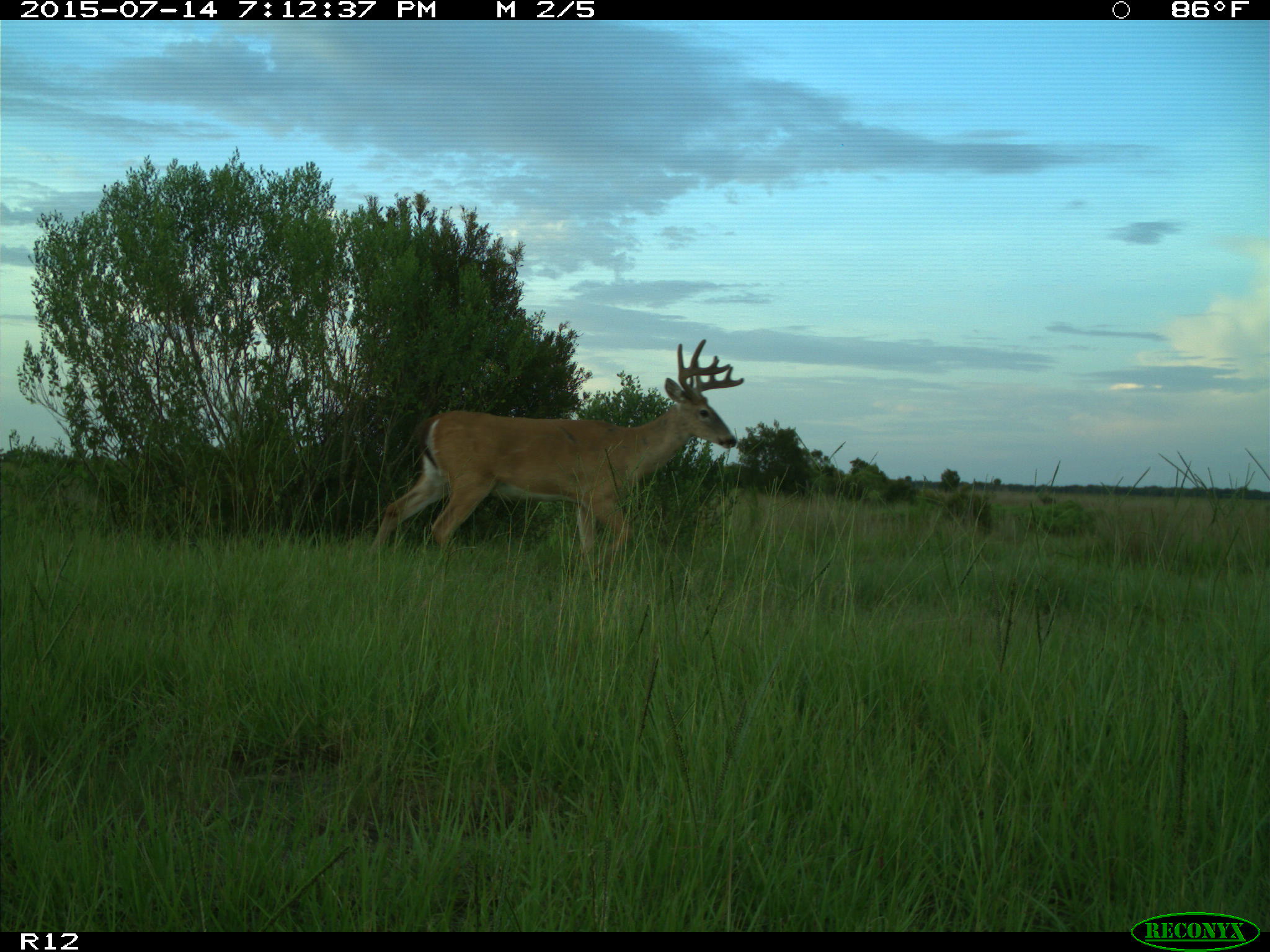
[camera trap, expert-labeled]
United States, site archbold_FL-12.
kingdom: Animalia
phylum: Chordata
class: Mammalia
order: Artiodactyla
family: Cervidae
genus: Odocoileus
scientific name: Odocoileus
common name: deer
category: unidentified deer